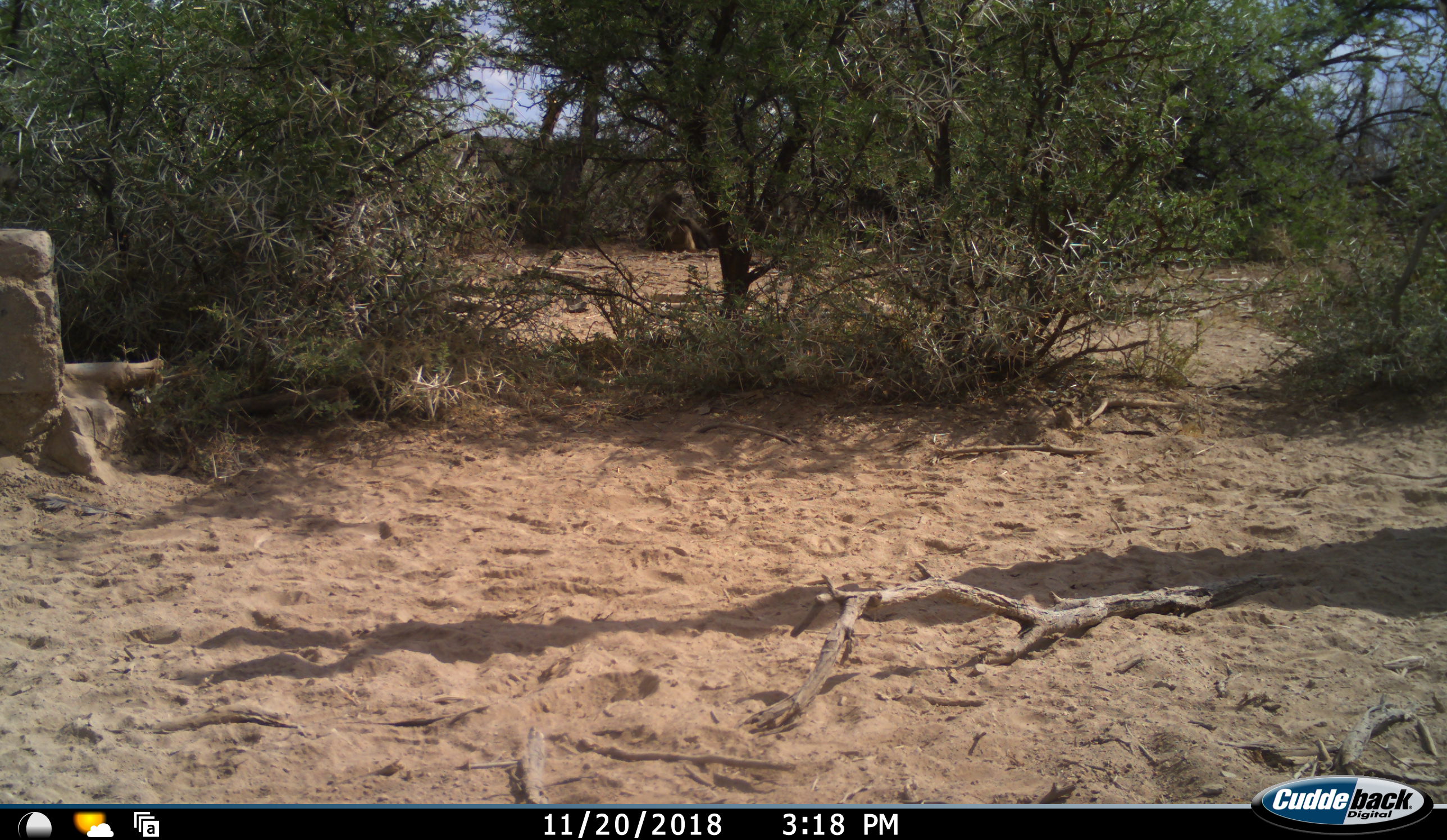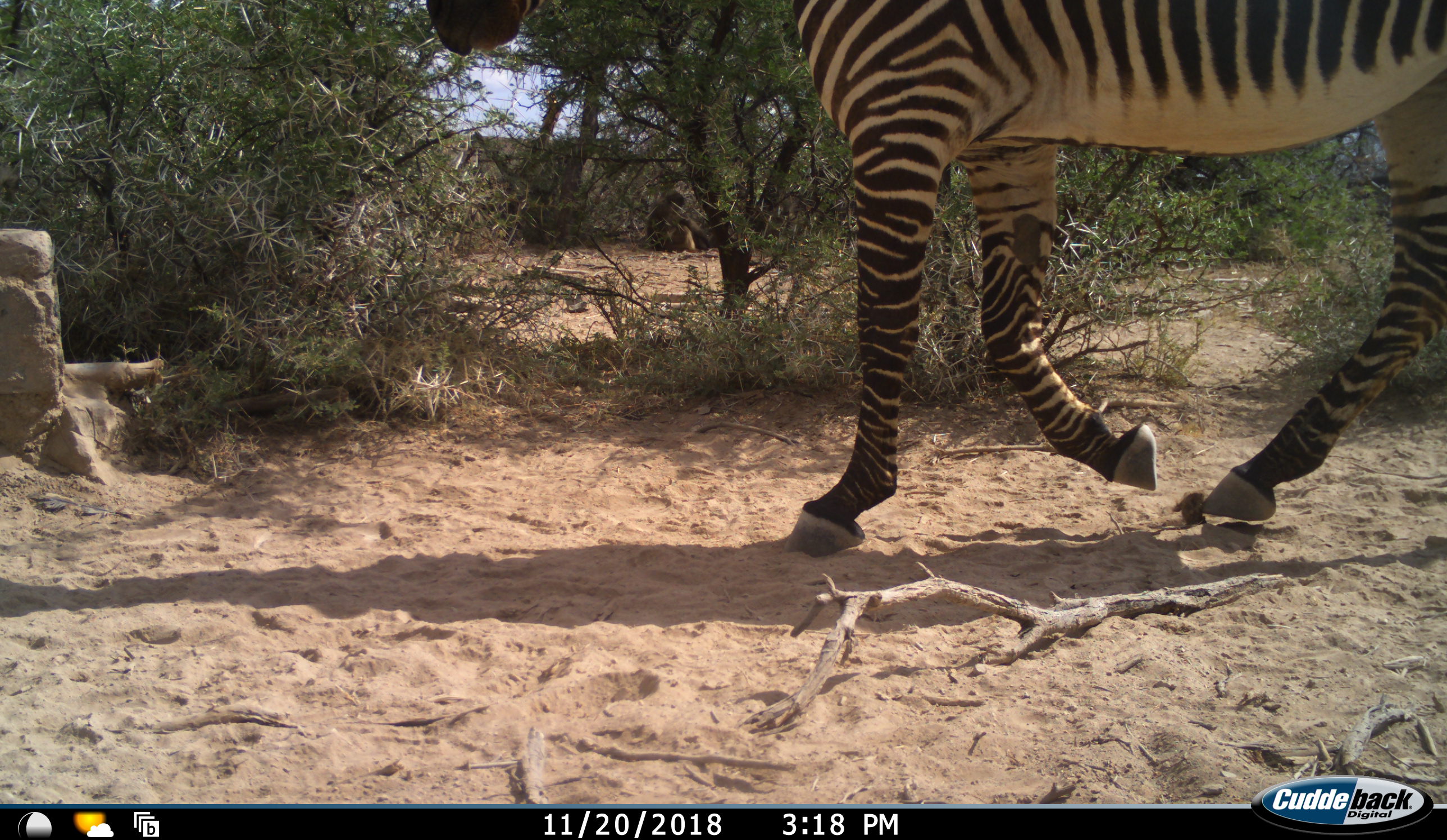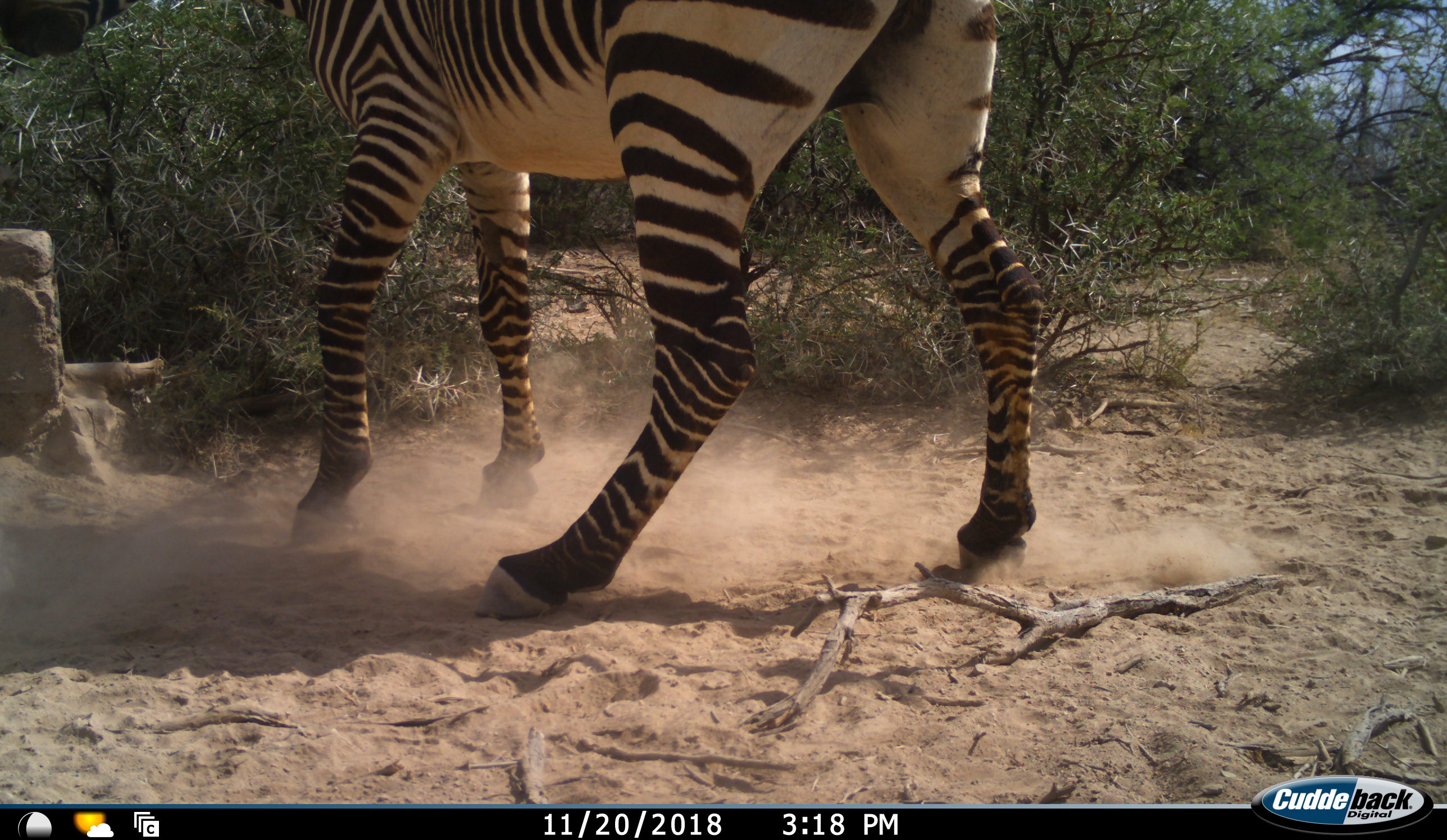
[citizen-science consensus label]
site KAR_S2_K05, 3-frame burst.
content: unidentified animal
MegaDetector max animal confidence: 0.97